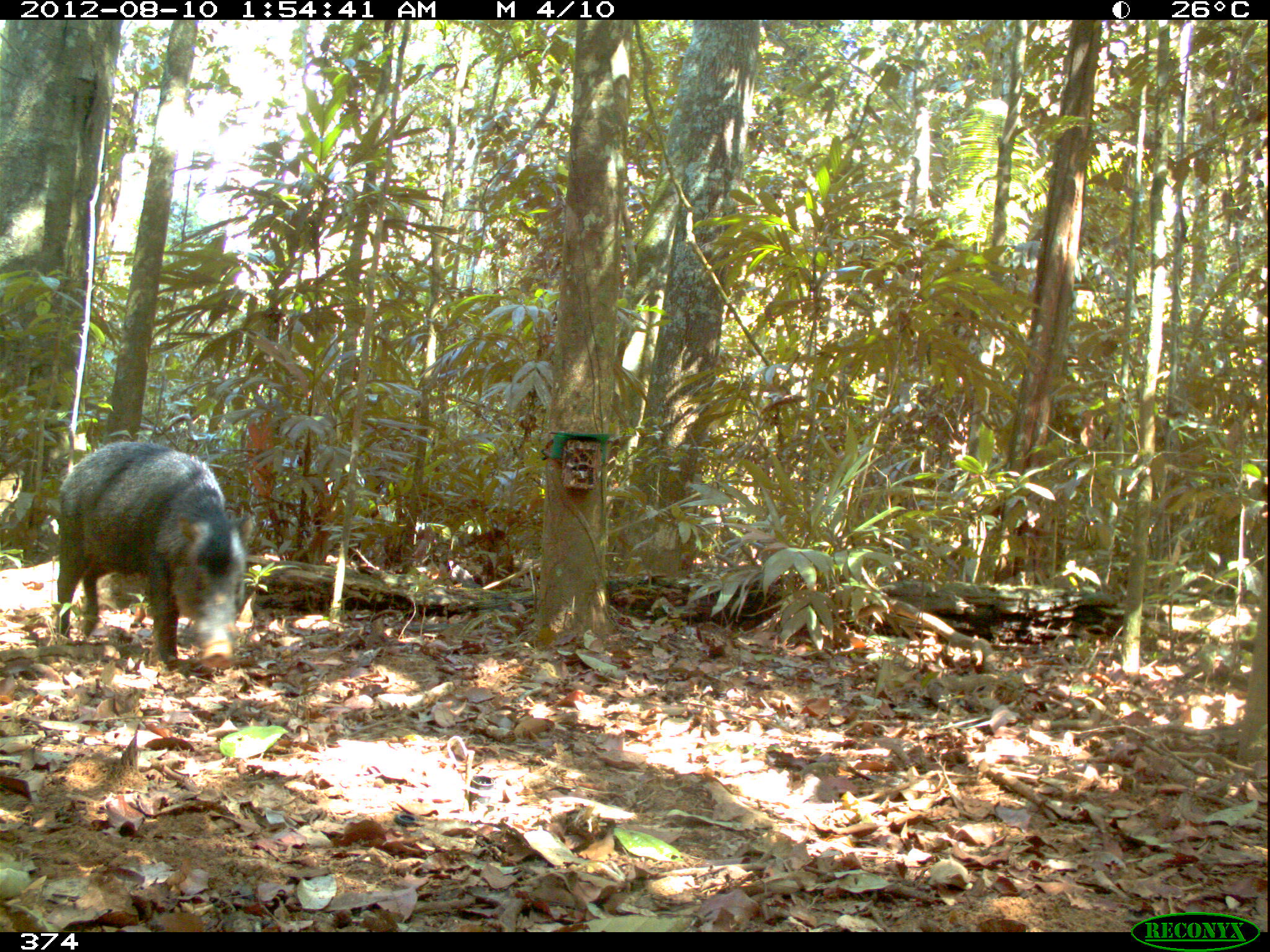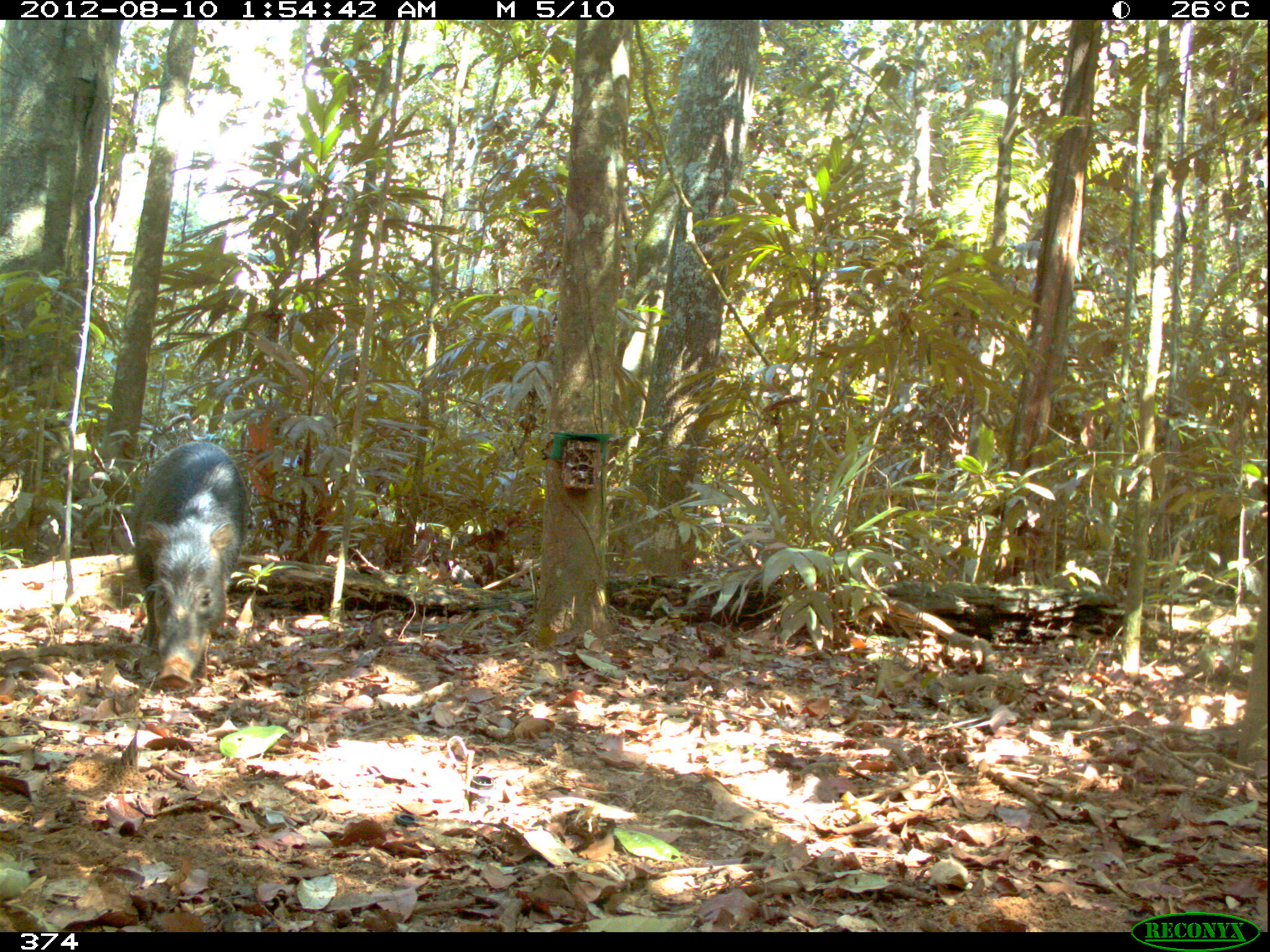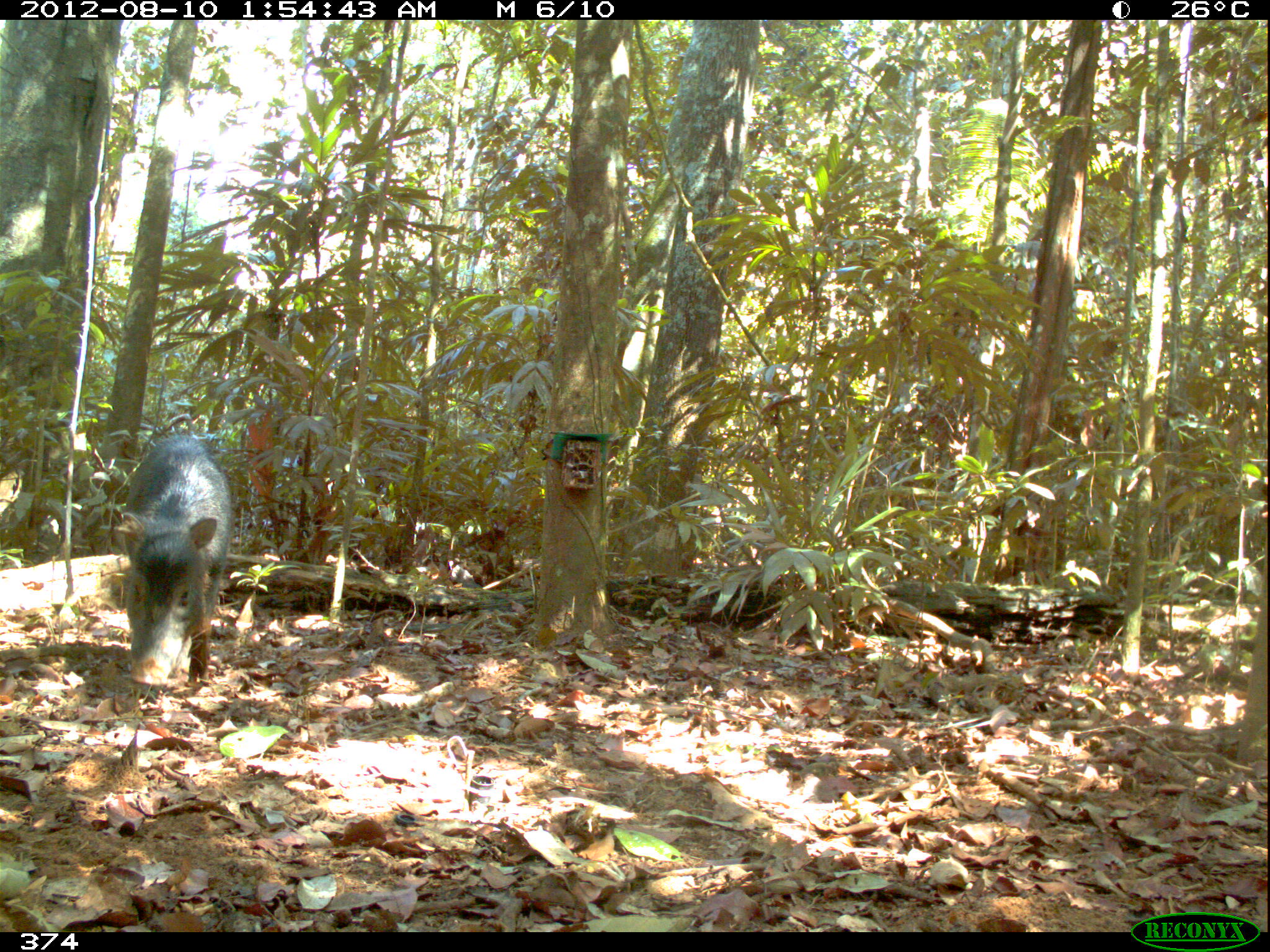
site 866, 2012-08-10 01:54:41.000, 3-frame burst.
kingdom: Animalia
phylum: Chordata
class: Mammalia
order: Artiodactyla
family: Tayassuidae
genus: Tayassu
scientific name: Tayassu pecari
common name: white-lipped peccary